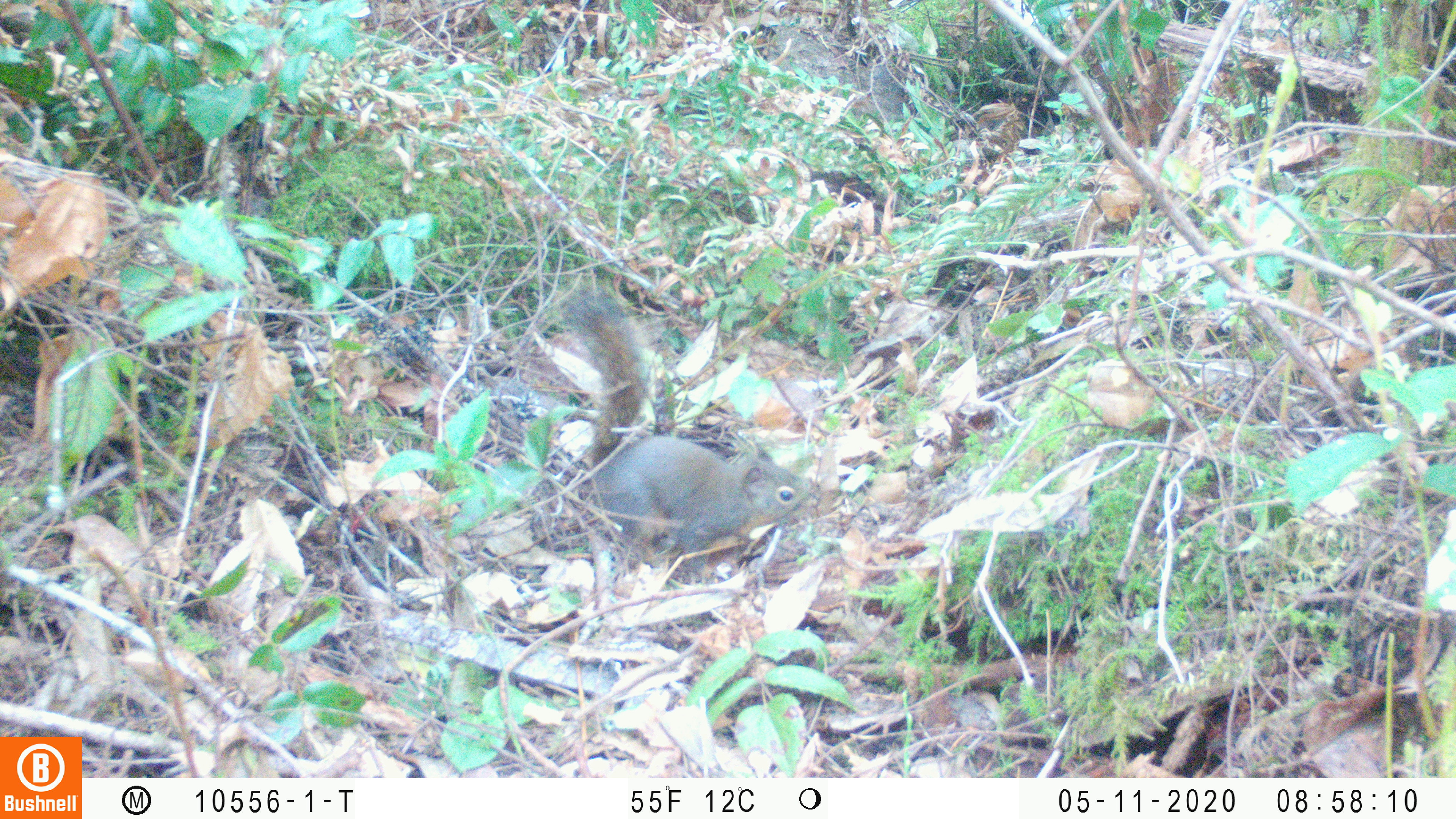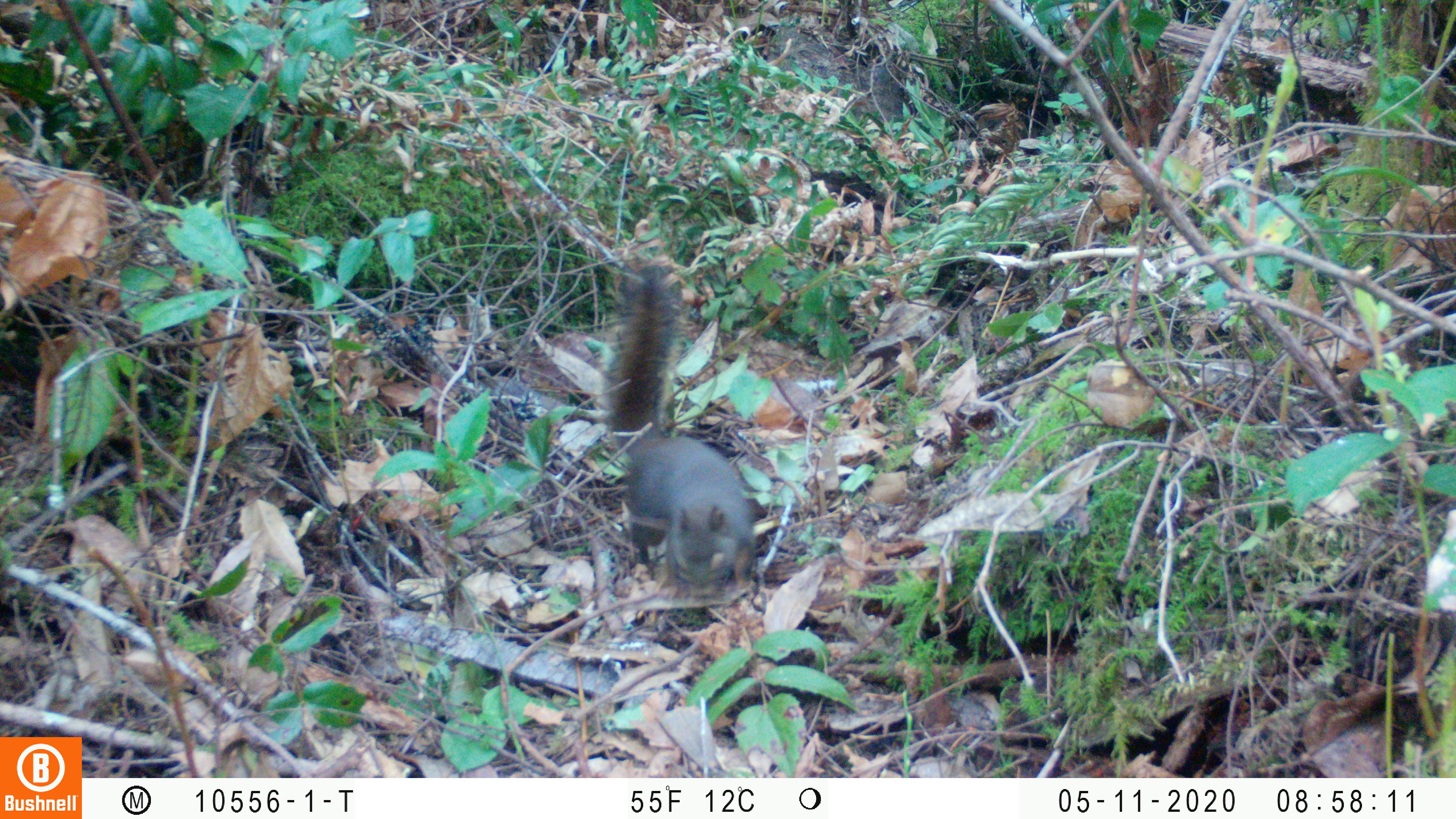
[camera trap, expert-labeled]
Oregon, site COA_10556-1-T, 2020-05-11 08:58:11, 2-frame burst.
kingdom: Animalia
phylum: Chordata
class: Mammalia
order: Rodentia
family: Sciuridae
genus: Tamiasciurus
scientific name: Tamiasciurus douglasii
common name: douglas squirrel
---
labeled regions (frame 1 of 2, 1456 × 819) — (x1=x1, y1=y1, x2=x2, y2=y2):
douglas squirrel: (x1=570, y1=287, x2=813, y2=573)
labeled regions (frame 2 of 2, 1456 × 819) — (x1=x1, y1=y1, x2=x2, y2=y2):
douglas squirrel: (x1=609, y1=271, x2=758, y2=598)